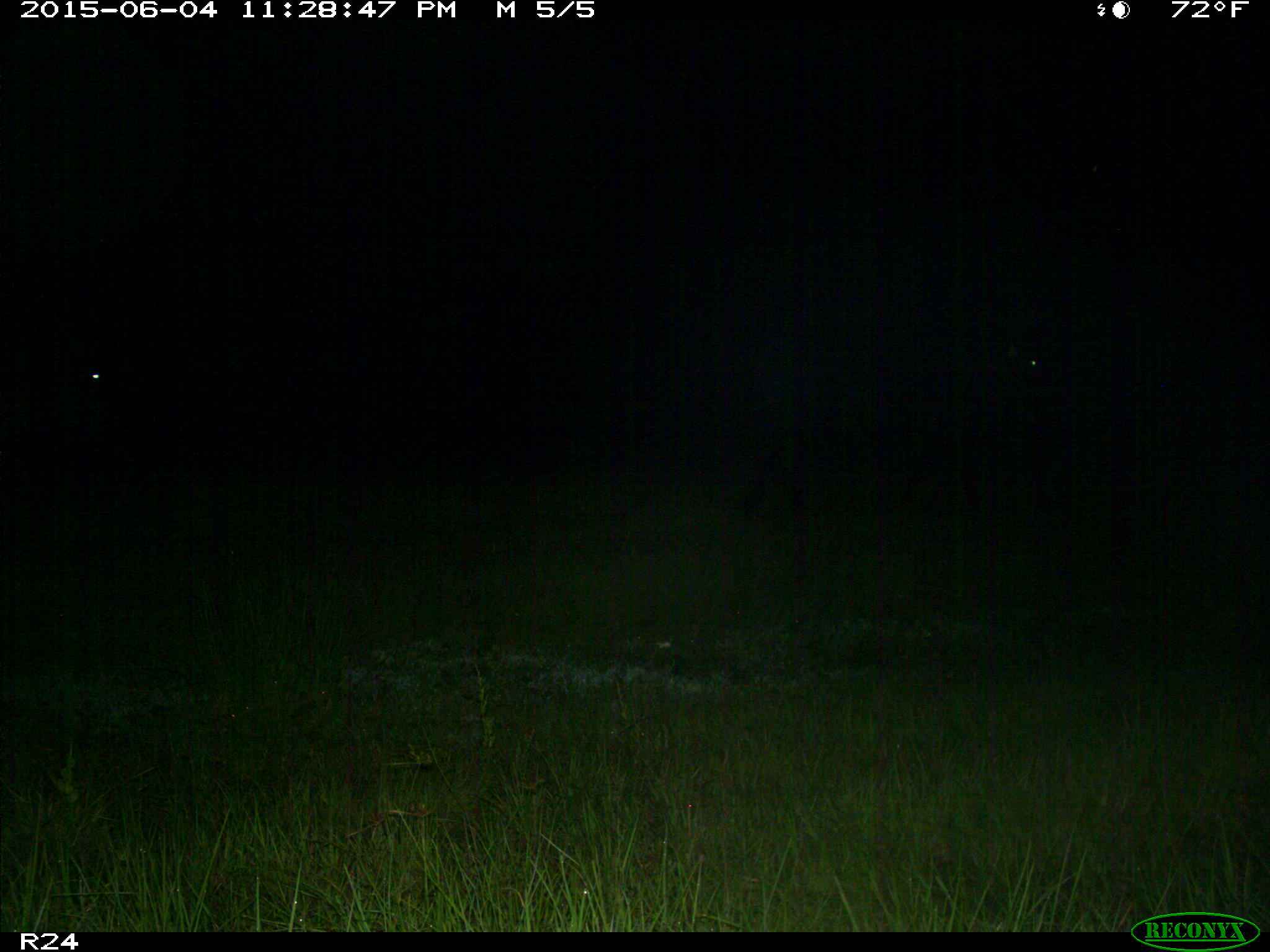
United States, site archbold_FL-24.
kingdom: Animalia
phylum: Chordata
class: Mammalia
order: Artiodactyla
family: Bovidae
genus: Bos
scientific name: Bos taurus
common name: domestic cow